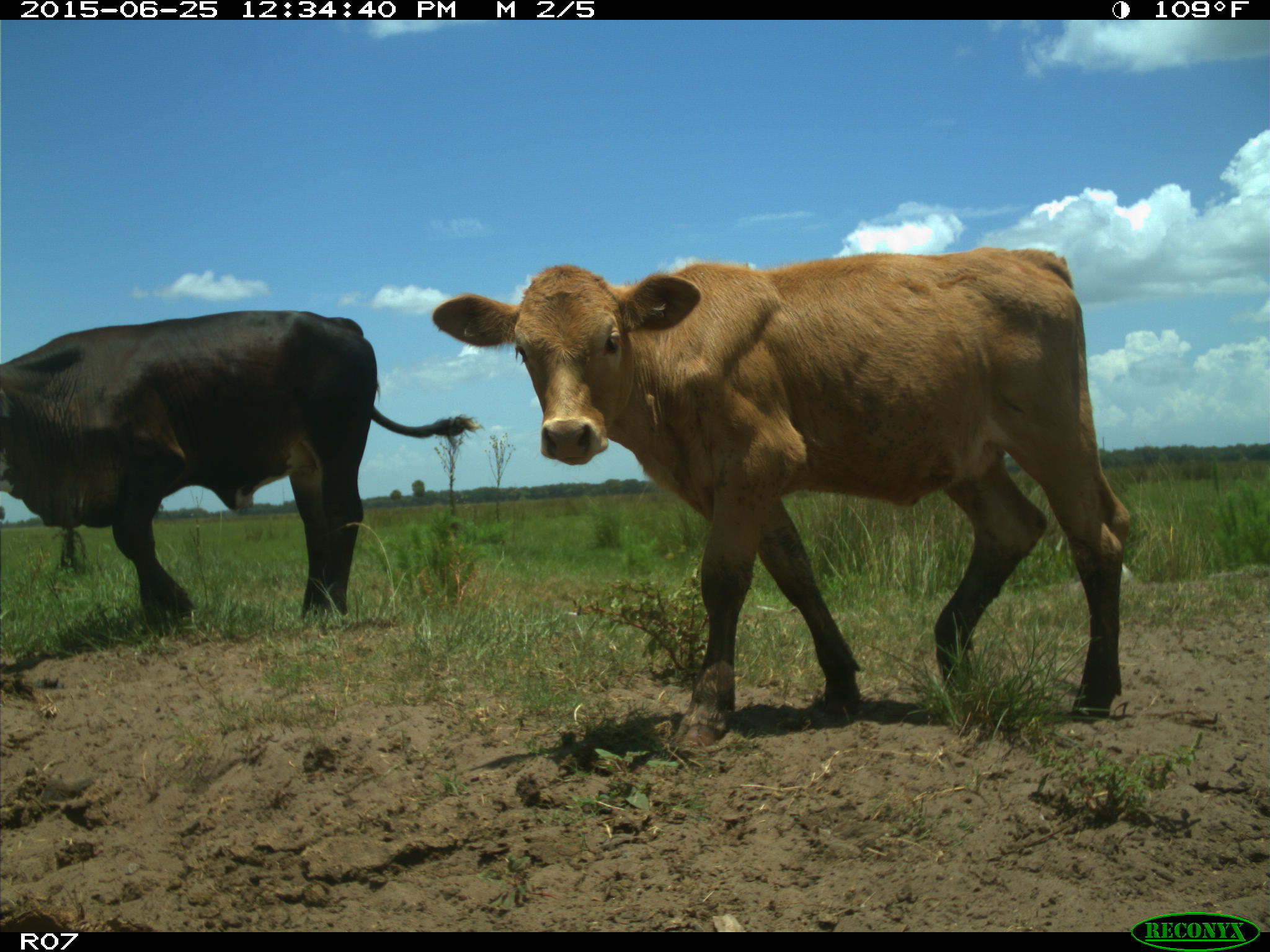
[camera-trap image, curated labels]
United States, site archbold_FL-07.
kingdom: Animalia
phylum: Chordata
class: Mammalia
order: Artiodactyla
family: Bovidae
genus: Bos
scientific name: Bos taurus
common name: domestic cow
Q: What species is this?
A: Bos taurus (domestic cow).